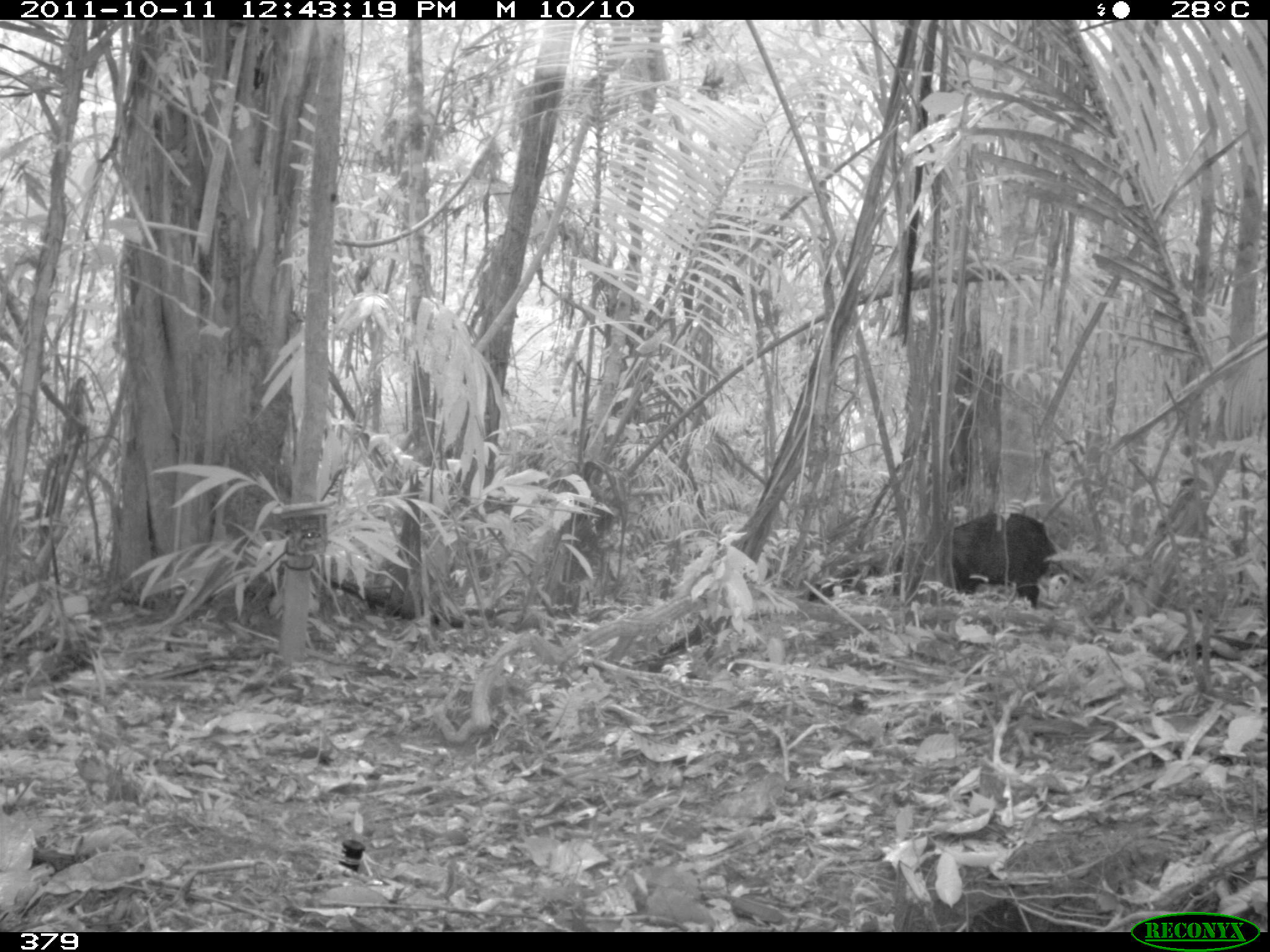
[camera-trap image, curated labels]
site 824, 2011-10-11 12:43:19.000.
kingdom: Animalia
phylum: Chordata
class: Mammalia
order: Artiodactyla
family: Tayassuidae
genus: Pecari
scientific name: Pecari tajacu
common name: collared peccary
Pecari tajacu (collared peccary).